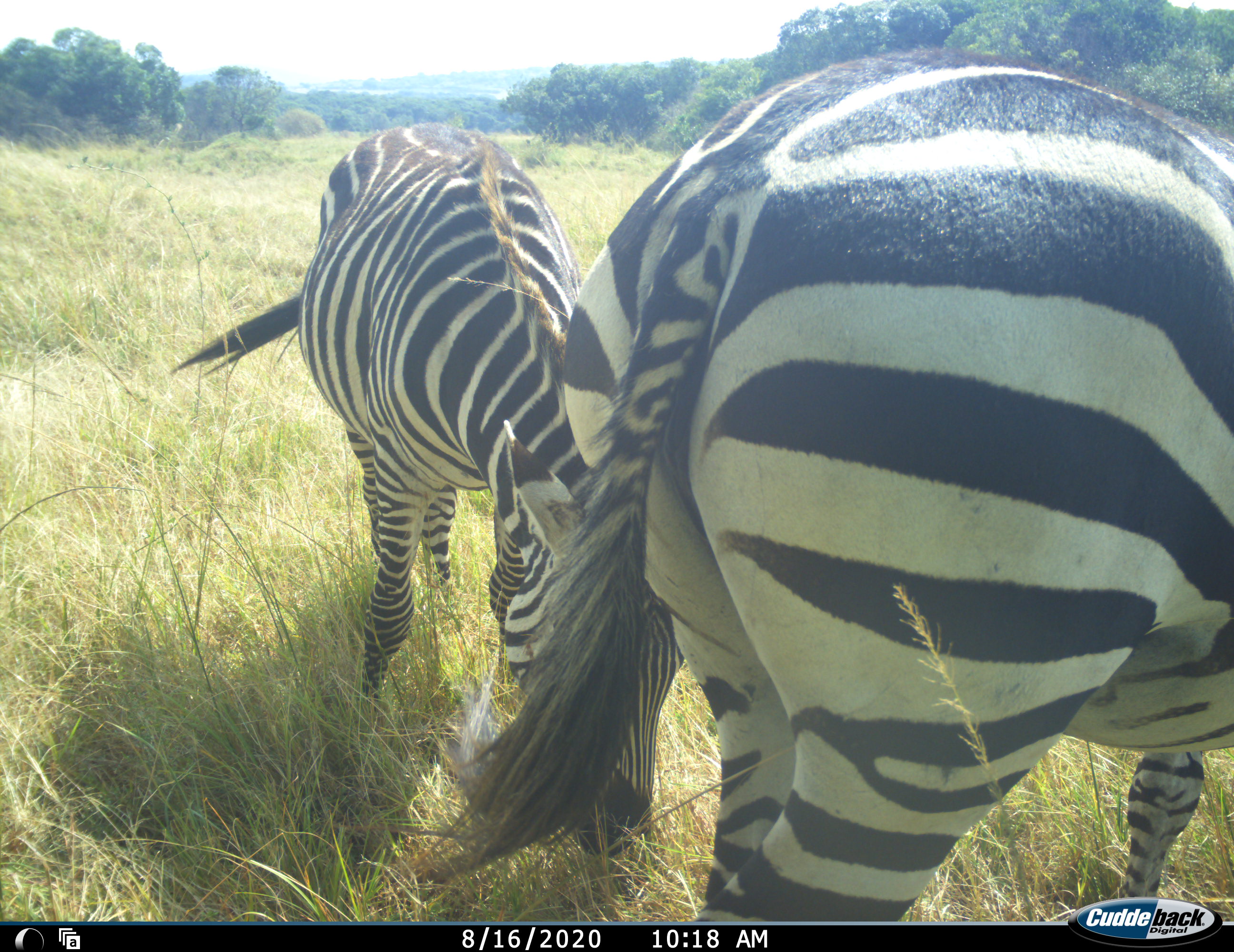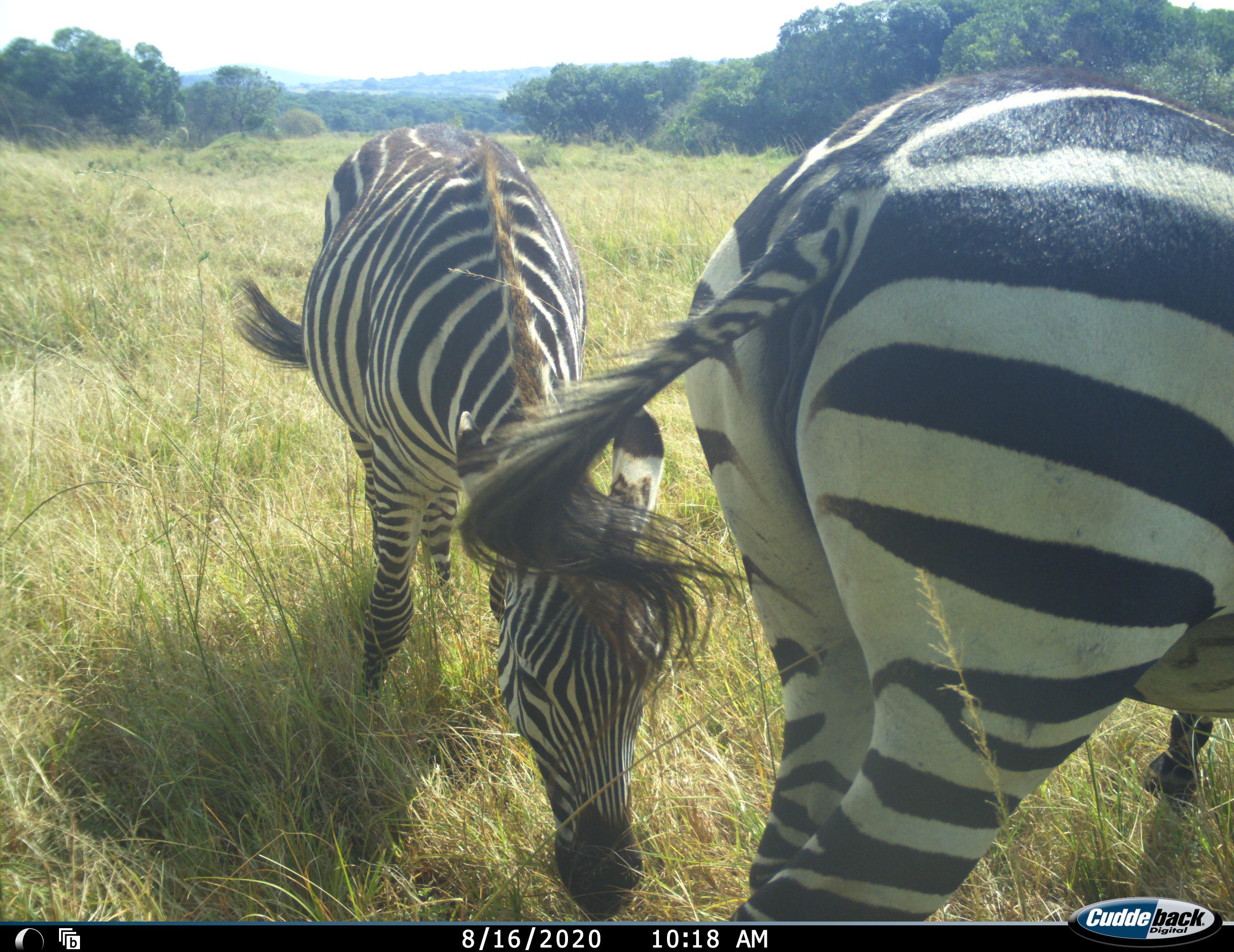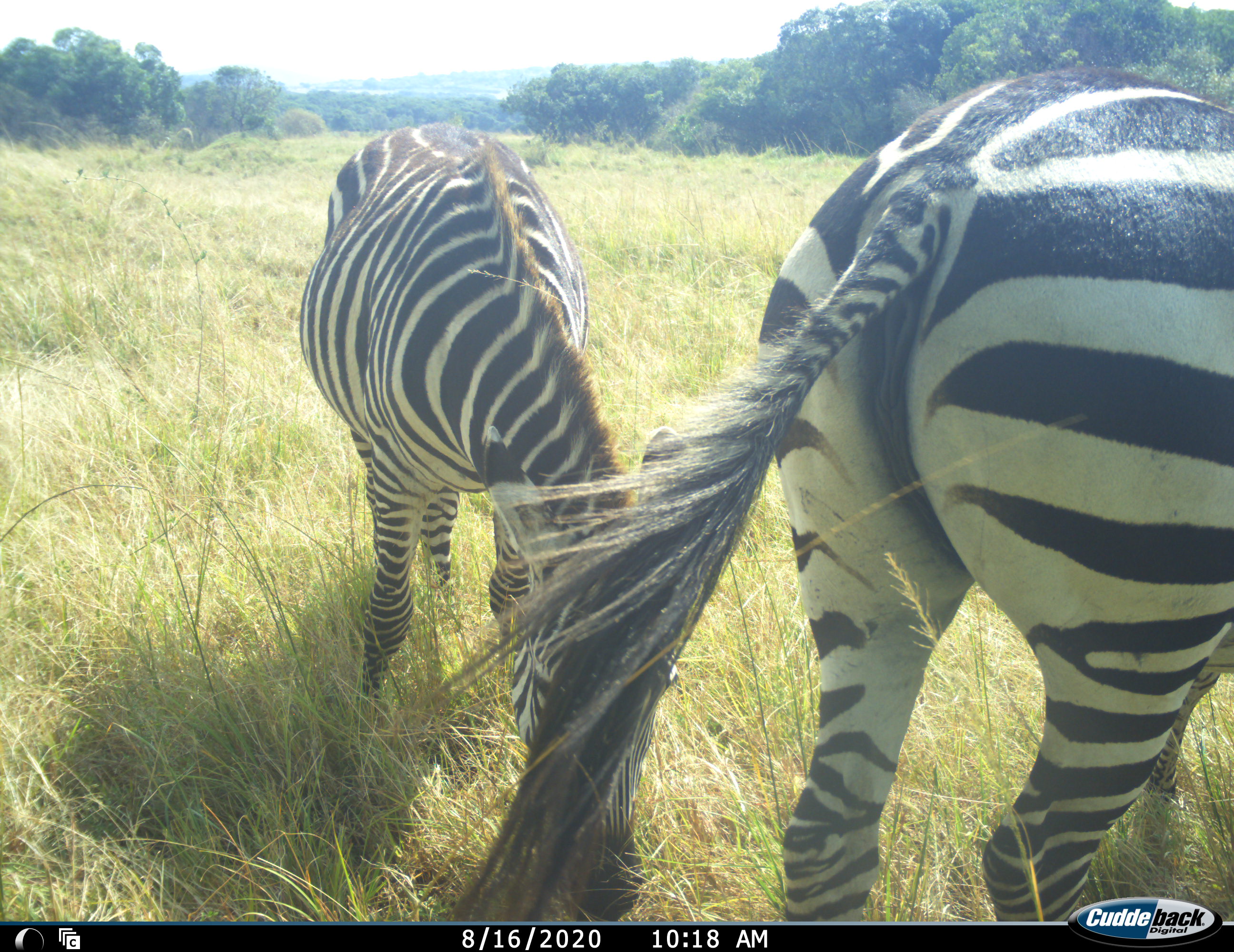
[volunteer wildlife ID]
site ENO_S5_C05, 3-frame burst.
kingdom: Animalia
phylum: Chordata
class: Mammalia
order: Perissodactyla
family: Equidae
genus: Equus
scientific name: Equus quagga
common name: plains zebra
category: zebraplains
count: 2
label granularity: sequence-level